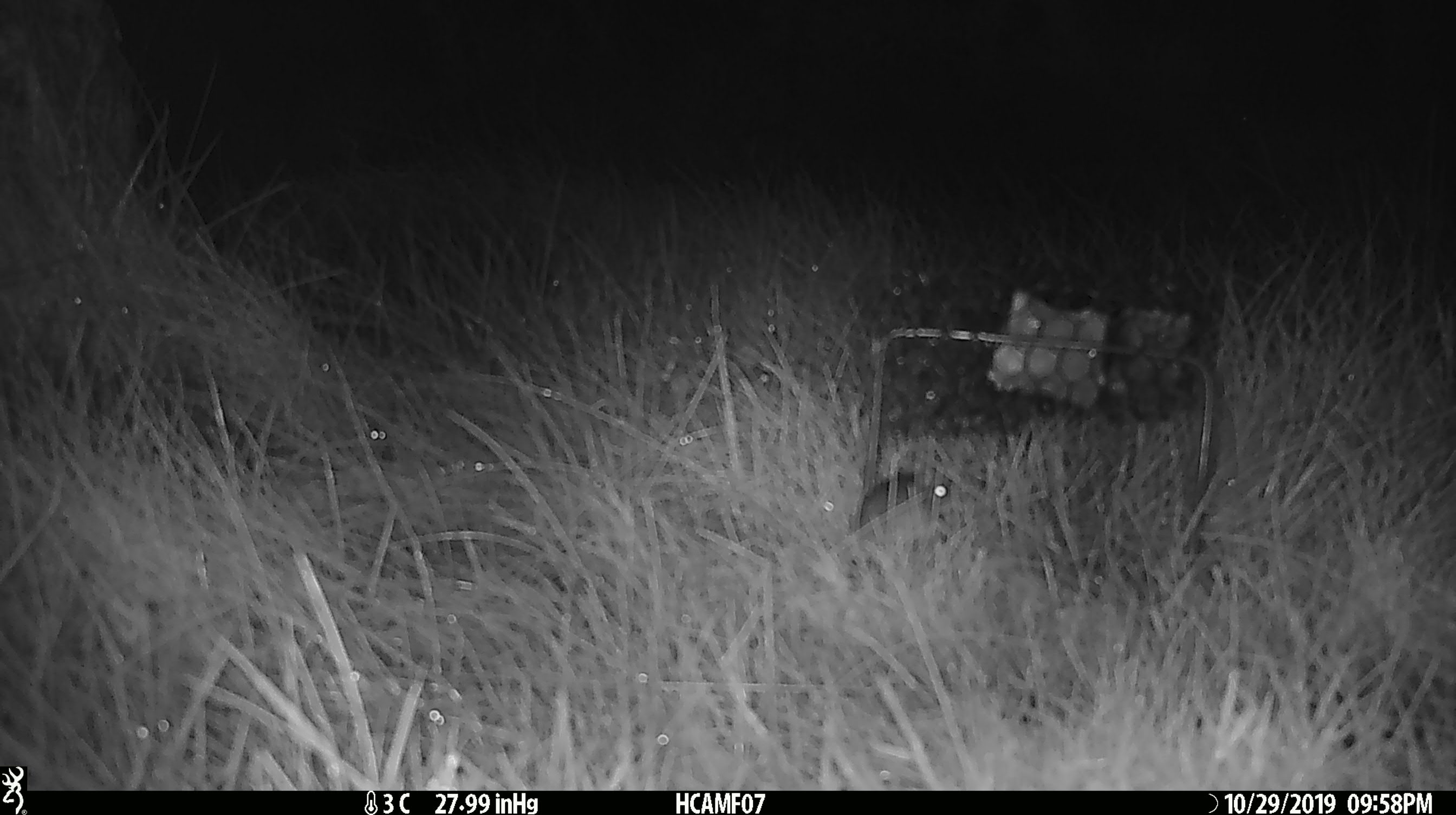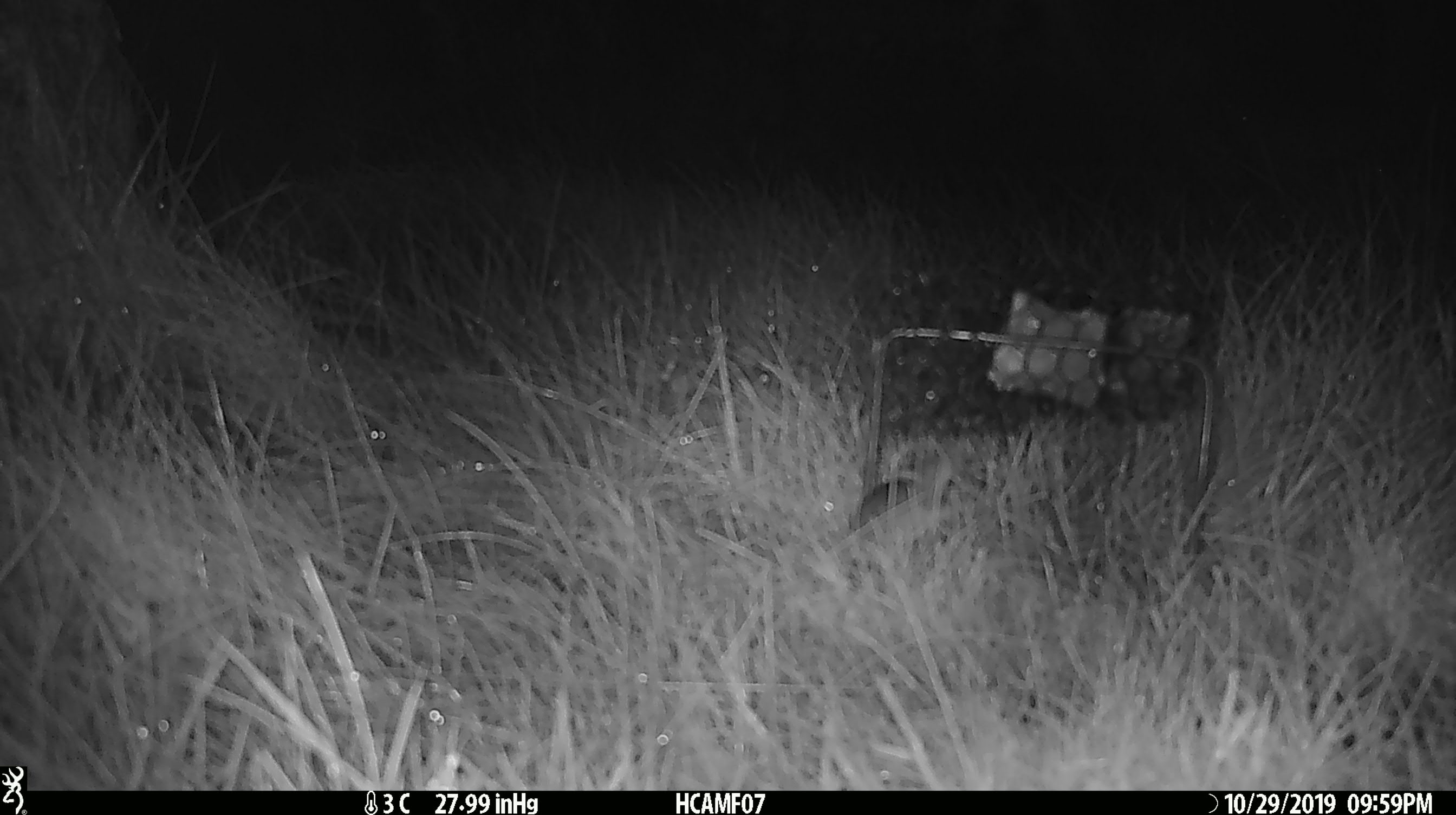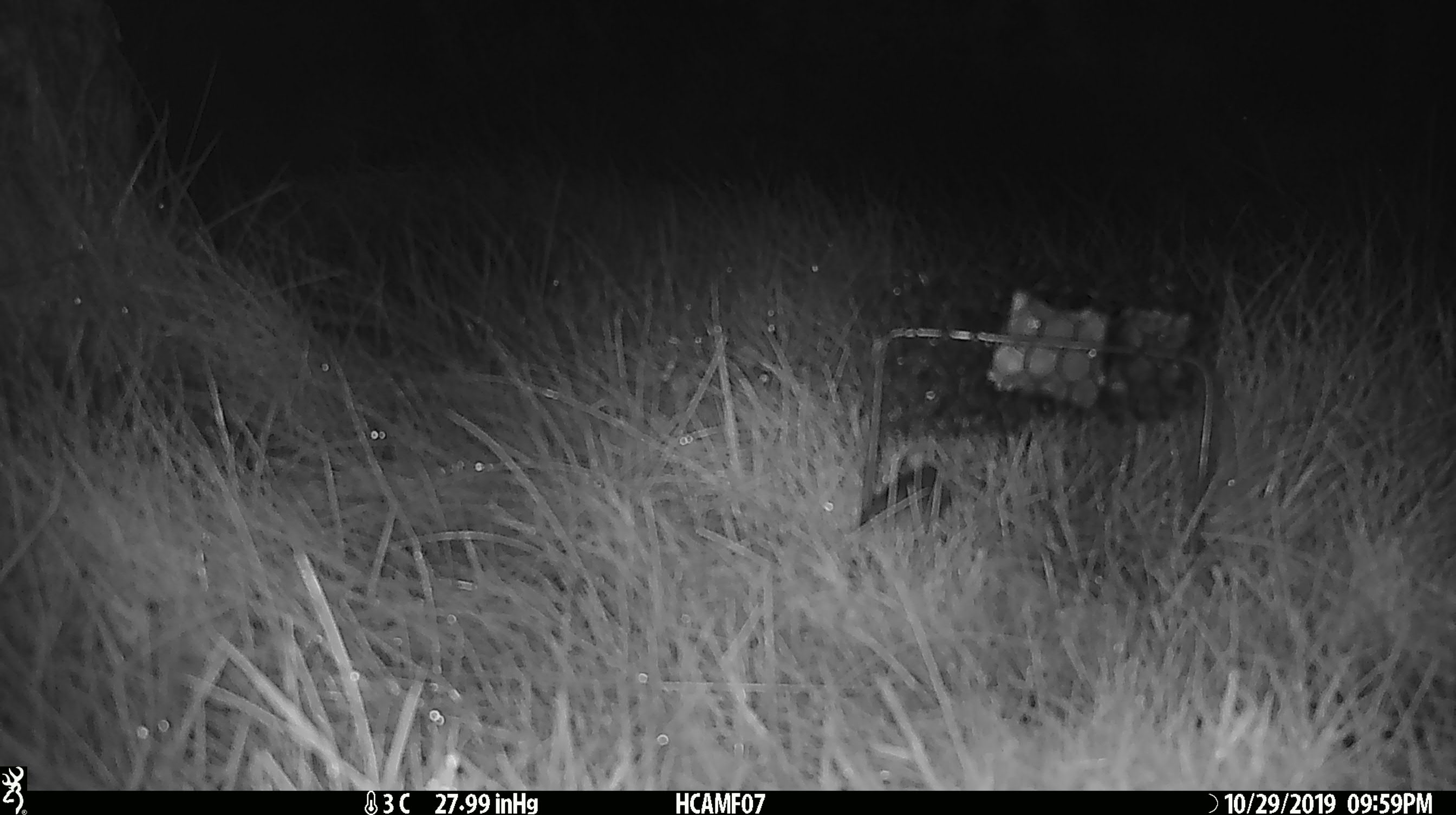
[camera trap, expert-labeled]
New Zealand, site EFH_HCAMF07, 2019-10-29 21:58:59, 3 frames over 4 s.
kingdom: Animalia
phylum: Chordata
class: Mammalia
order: Rodentia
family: Muridae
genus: Mus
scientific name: Mus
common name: mouse